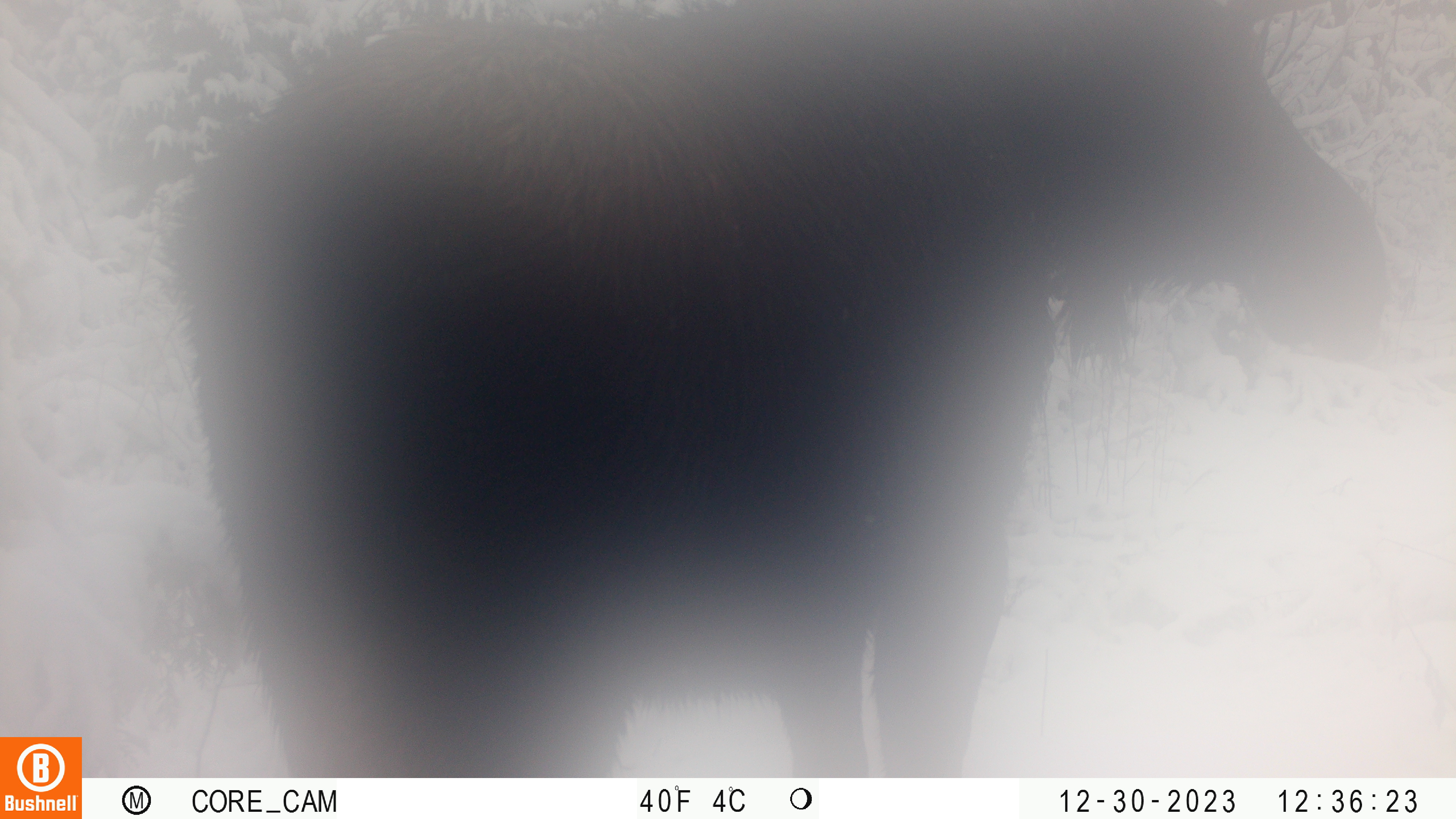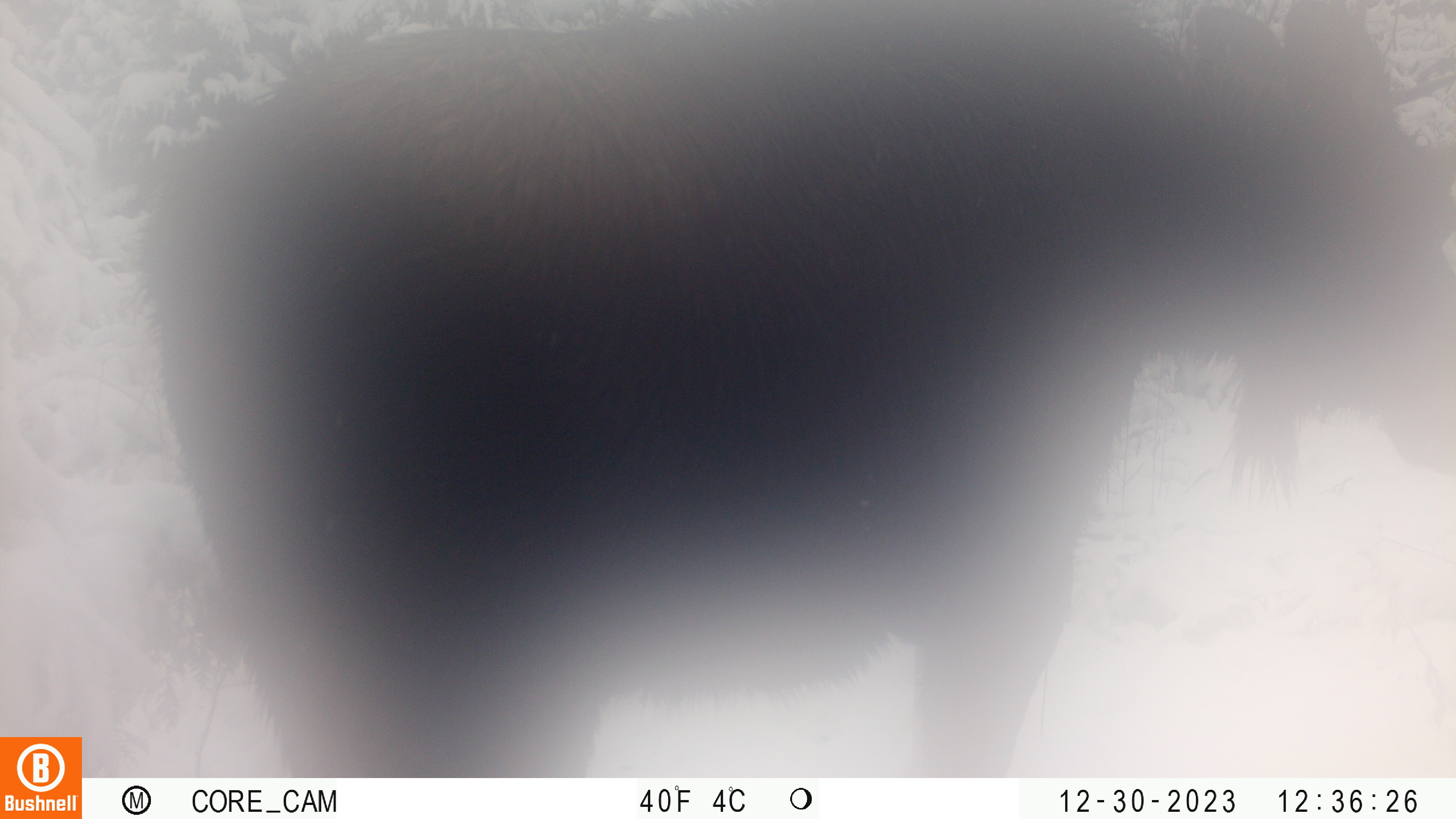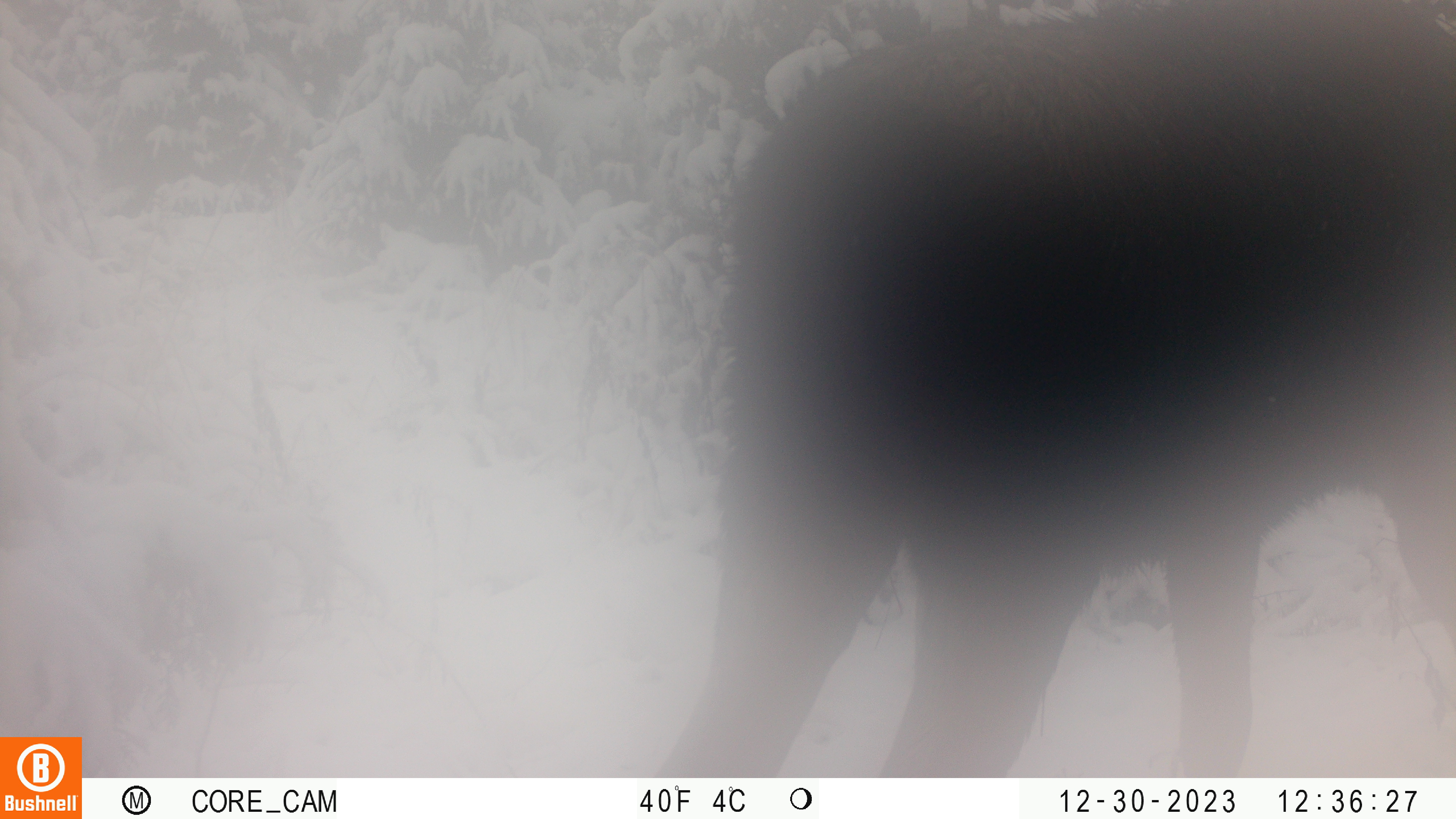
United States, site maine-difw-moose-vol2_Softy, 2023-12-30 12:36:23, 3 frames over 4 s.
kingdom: Animalia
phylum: Chordata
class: Mammalia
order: Artiodactyla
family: Cervidae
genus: Alces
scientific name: Alces alces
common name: moose